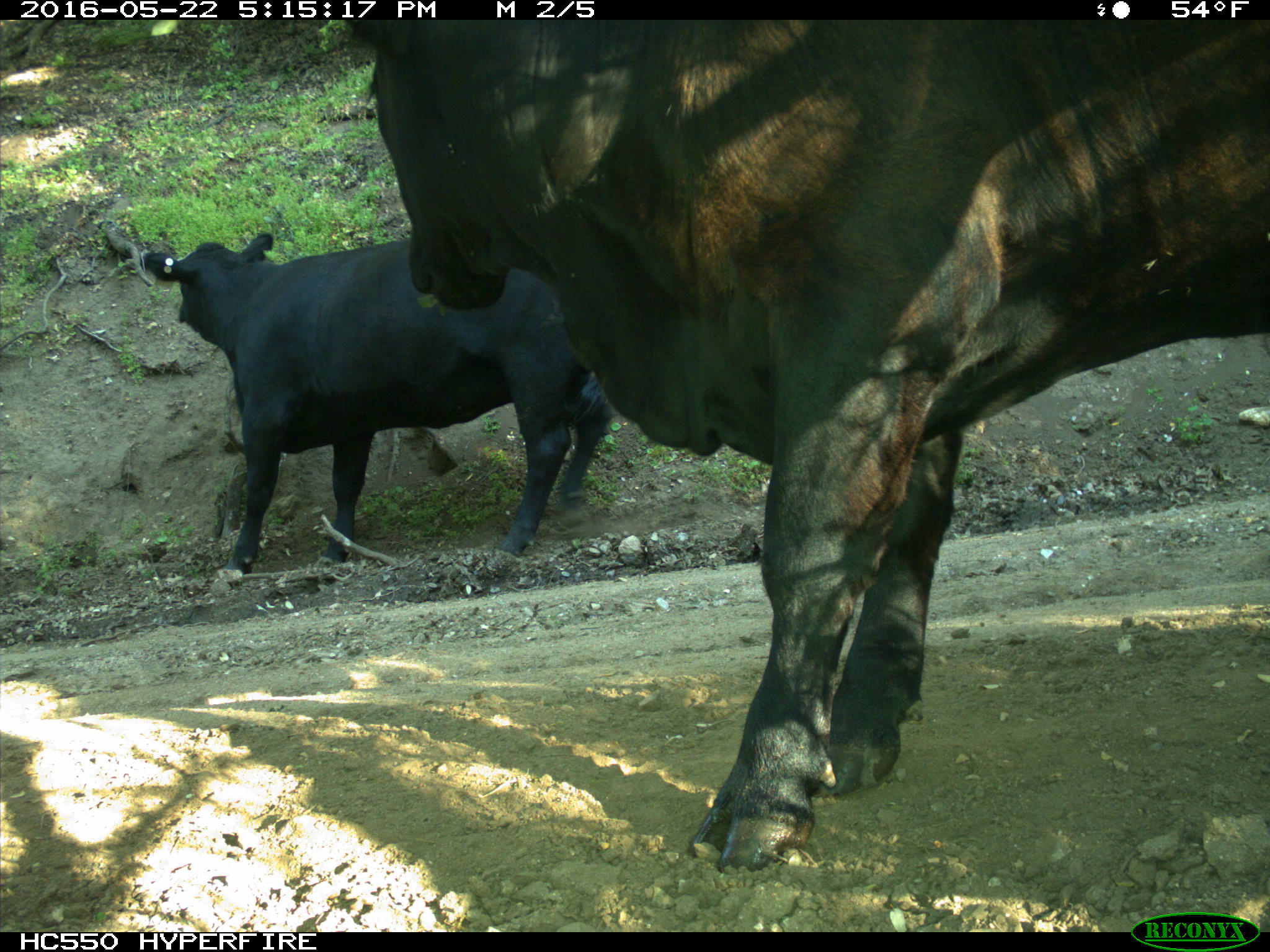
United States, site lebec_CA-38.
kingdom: Animalia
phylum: Chordata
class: Mammalia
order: Artiodactyla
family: Bovidae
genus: Bos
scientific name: Bos taurus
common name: domestic cow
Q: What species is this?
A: Bos taurus (domestic cow).